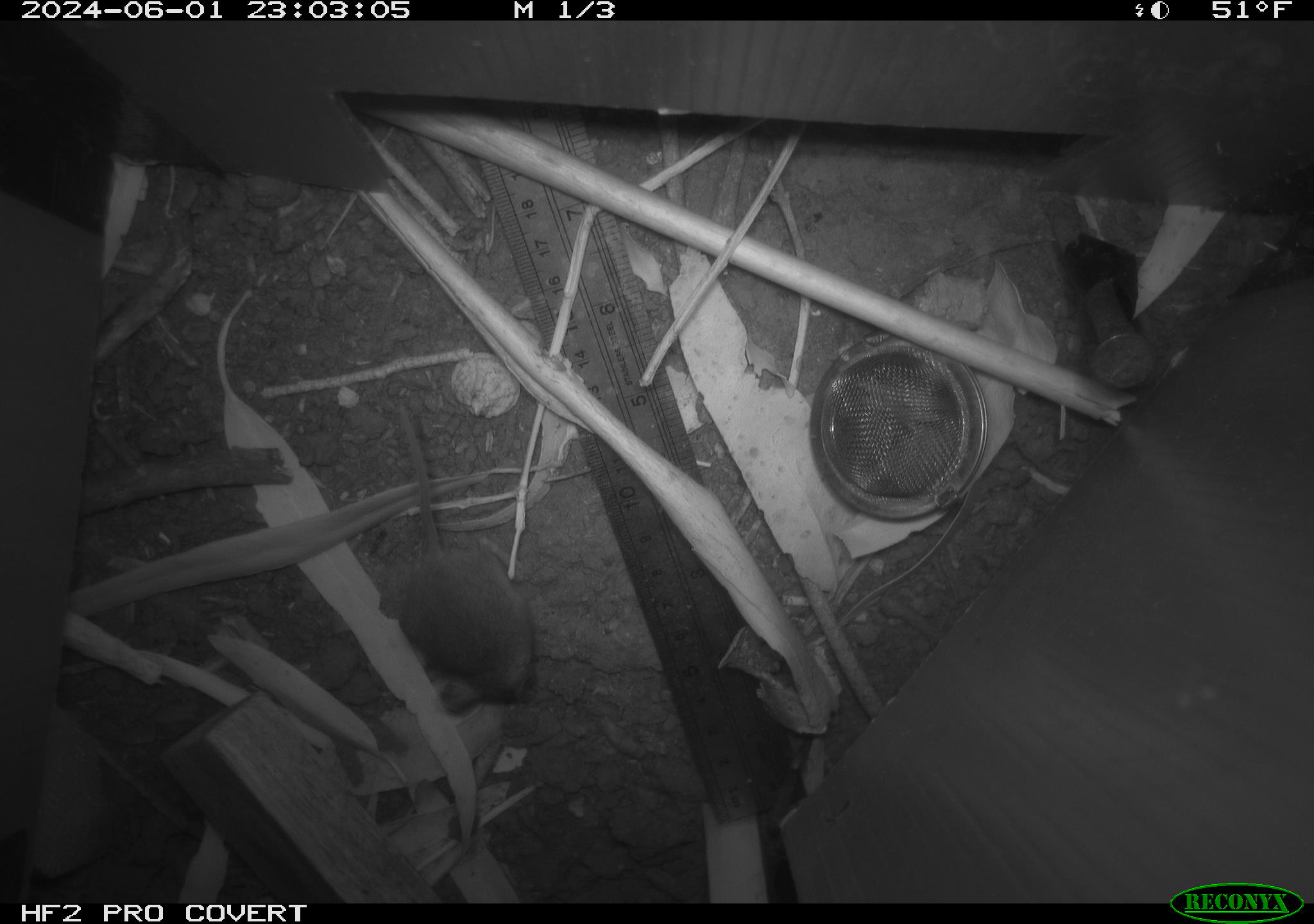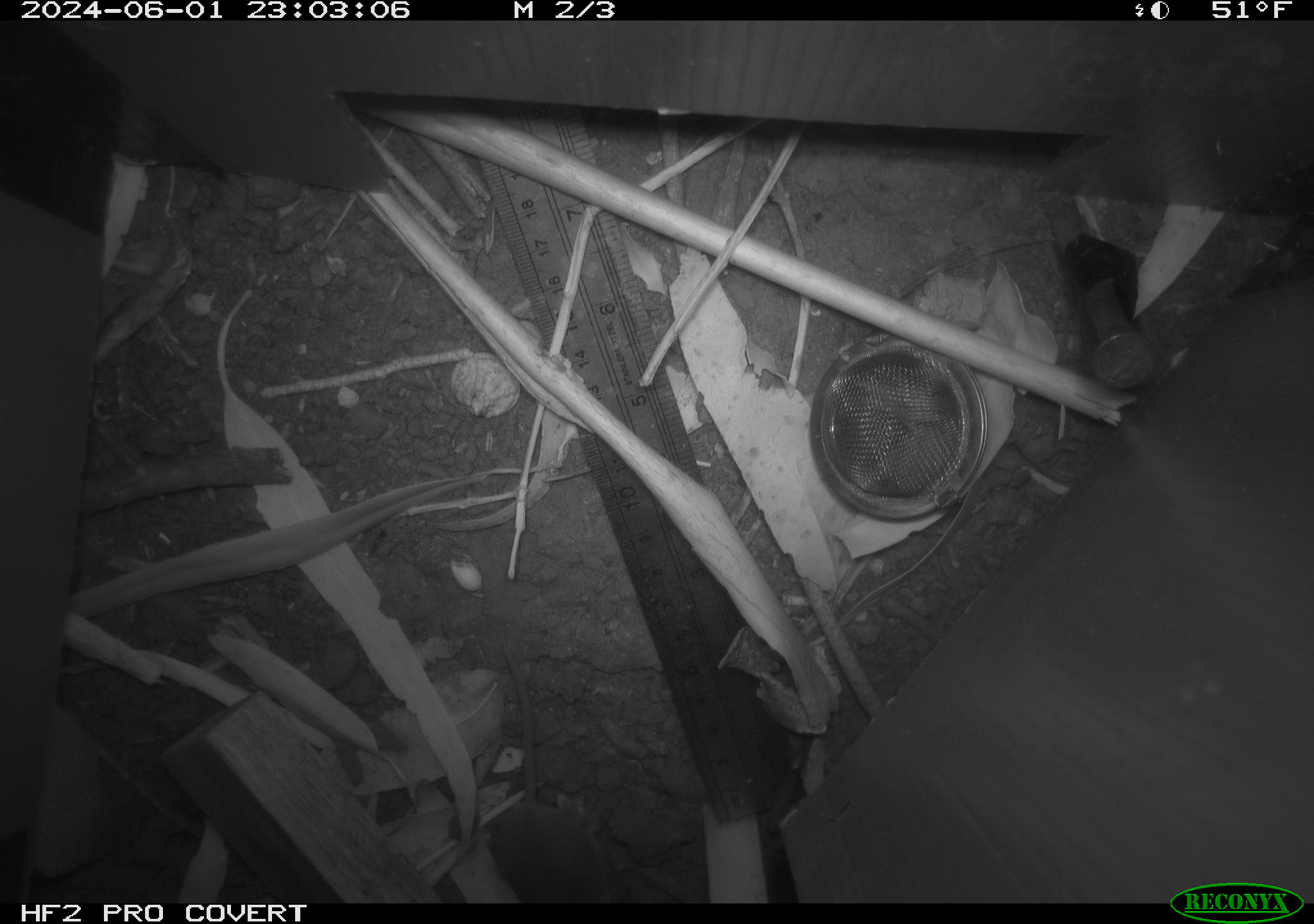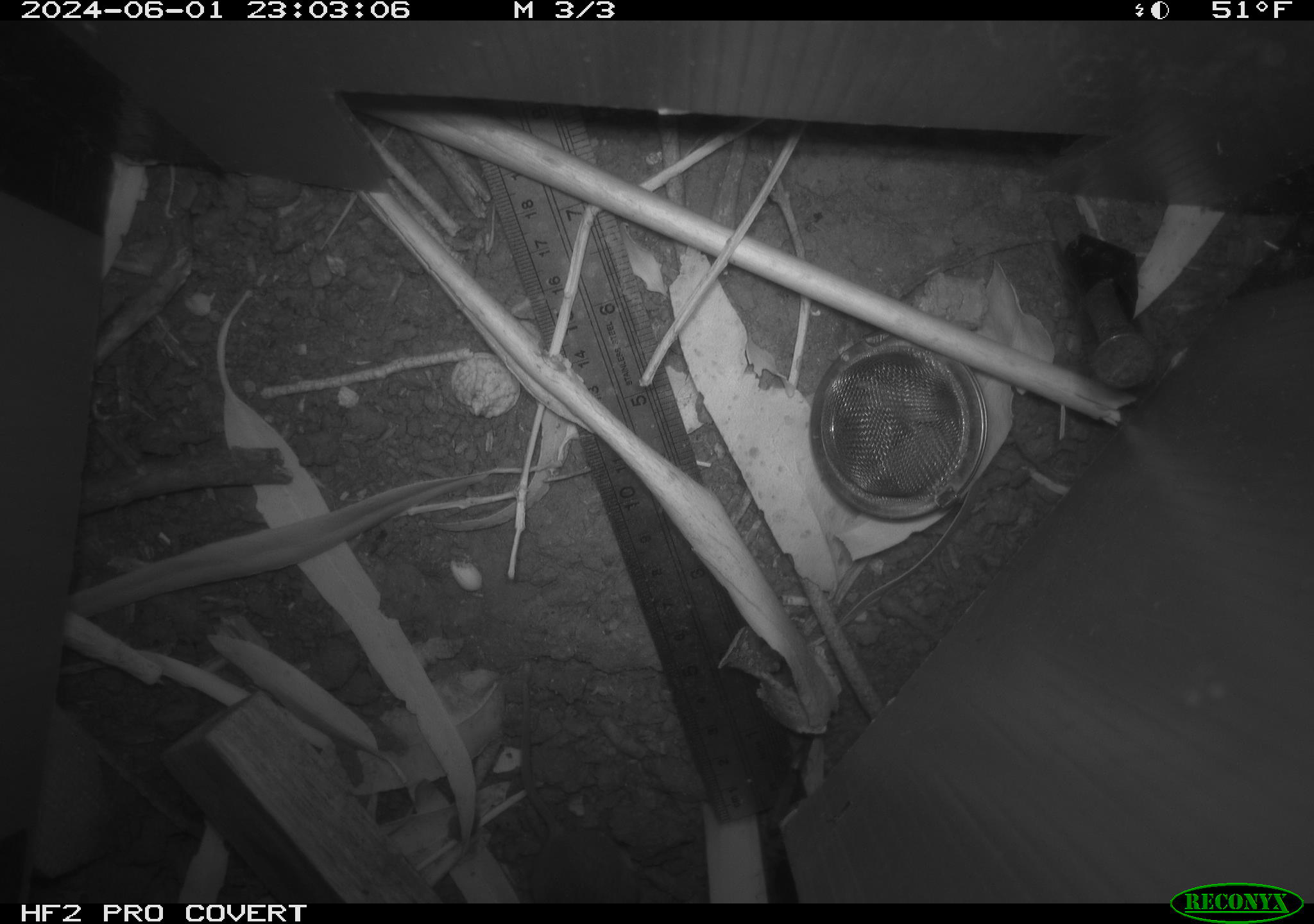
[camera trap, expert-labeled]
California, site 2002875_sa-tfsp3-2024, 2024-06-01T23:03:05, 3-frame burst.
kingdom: Animalia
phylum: Chordata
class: Mammalia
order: Rodentia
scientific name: Rodentia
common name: mouse species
Mouse species (Rodentia).